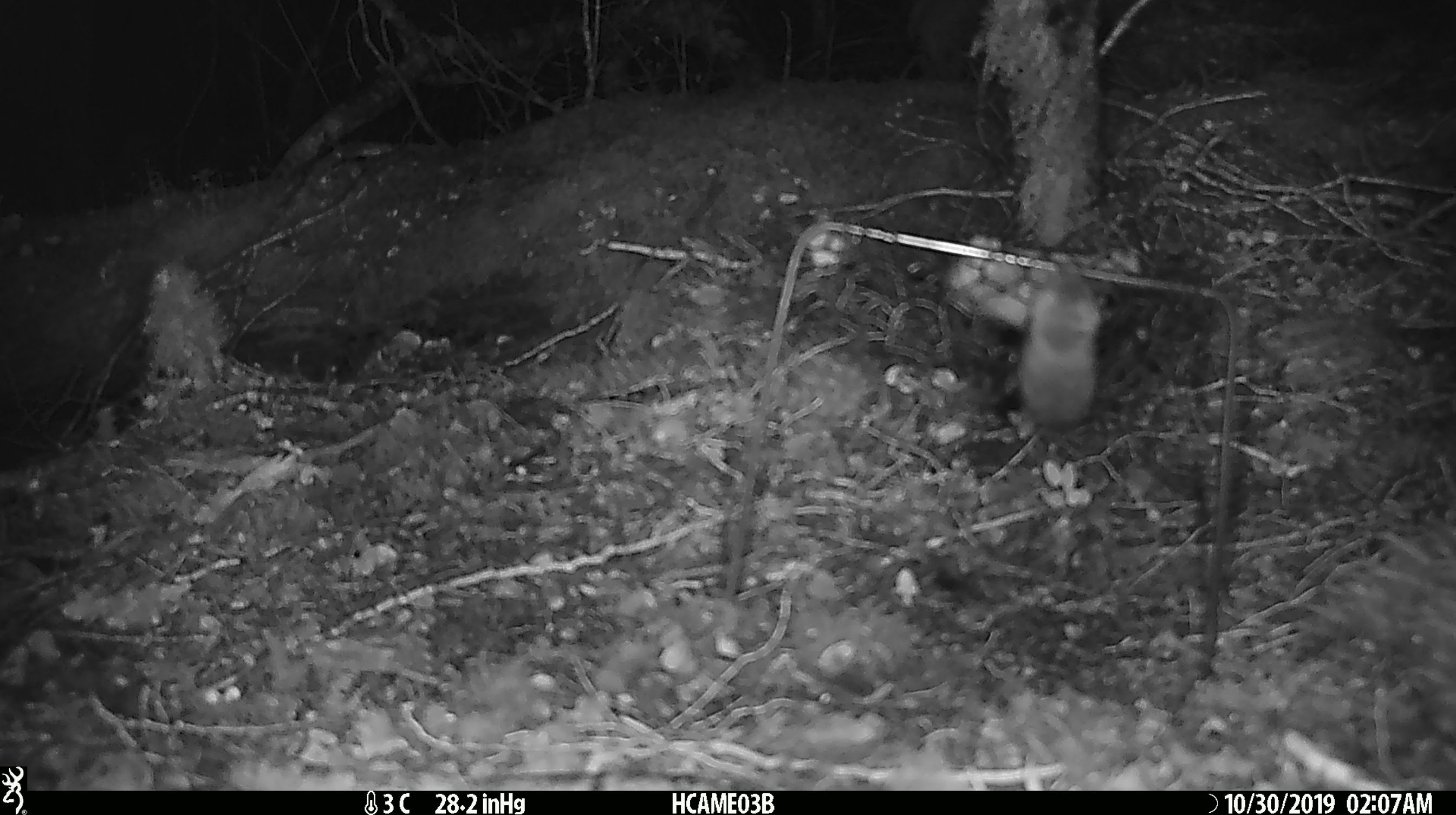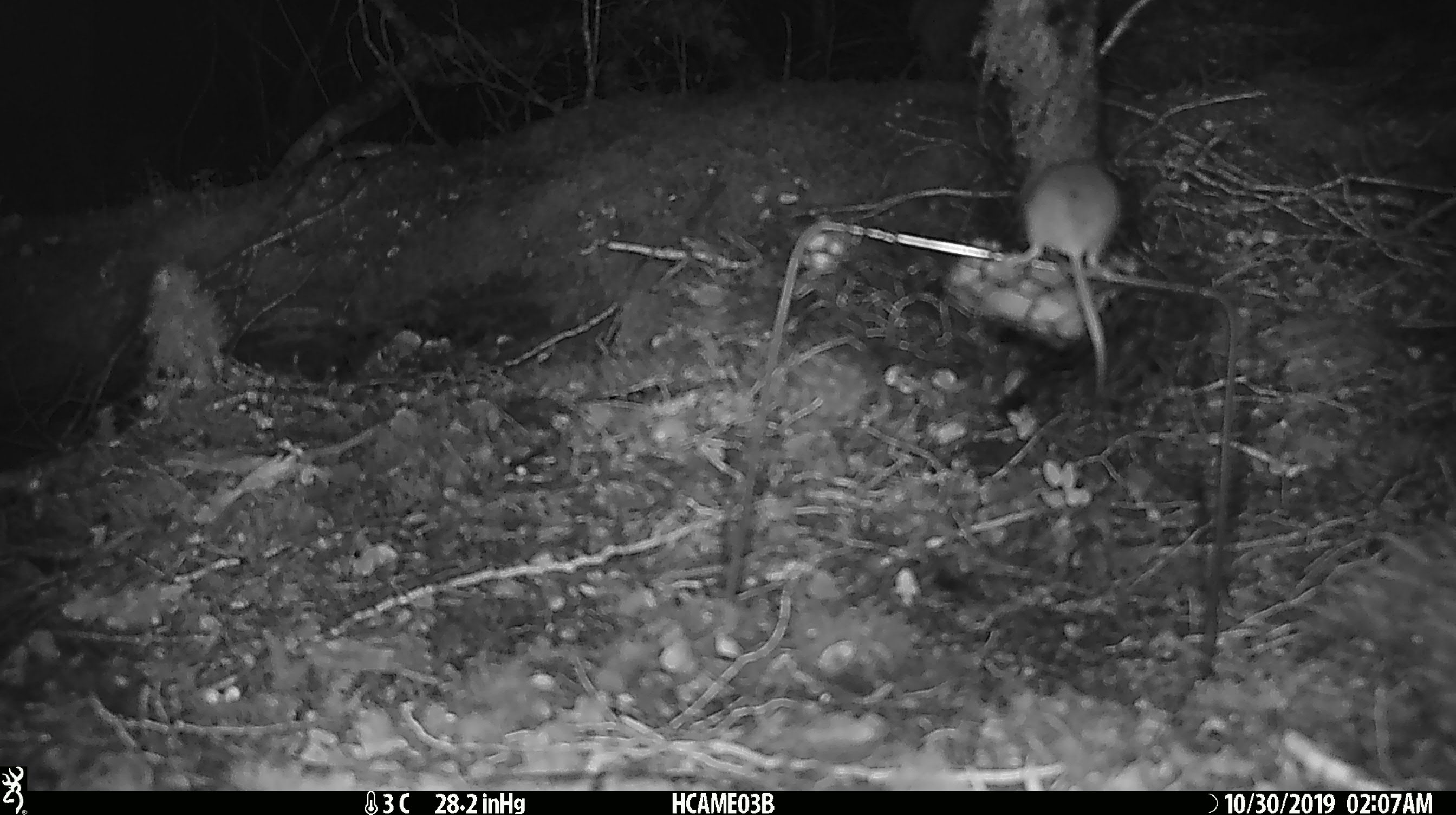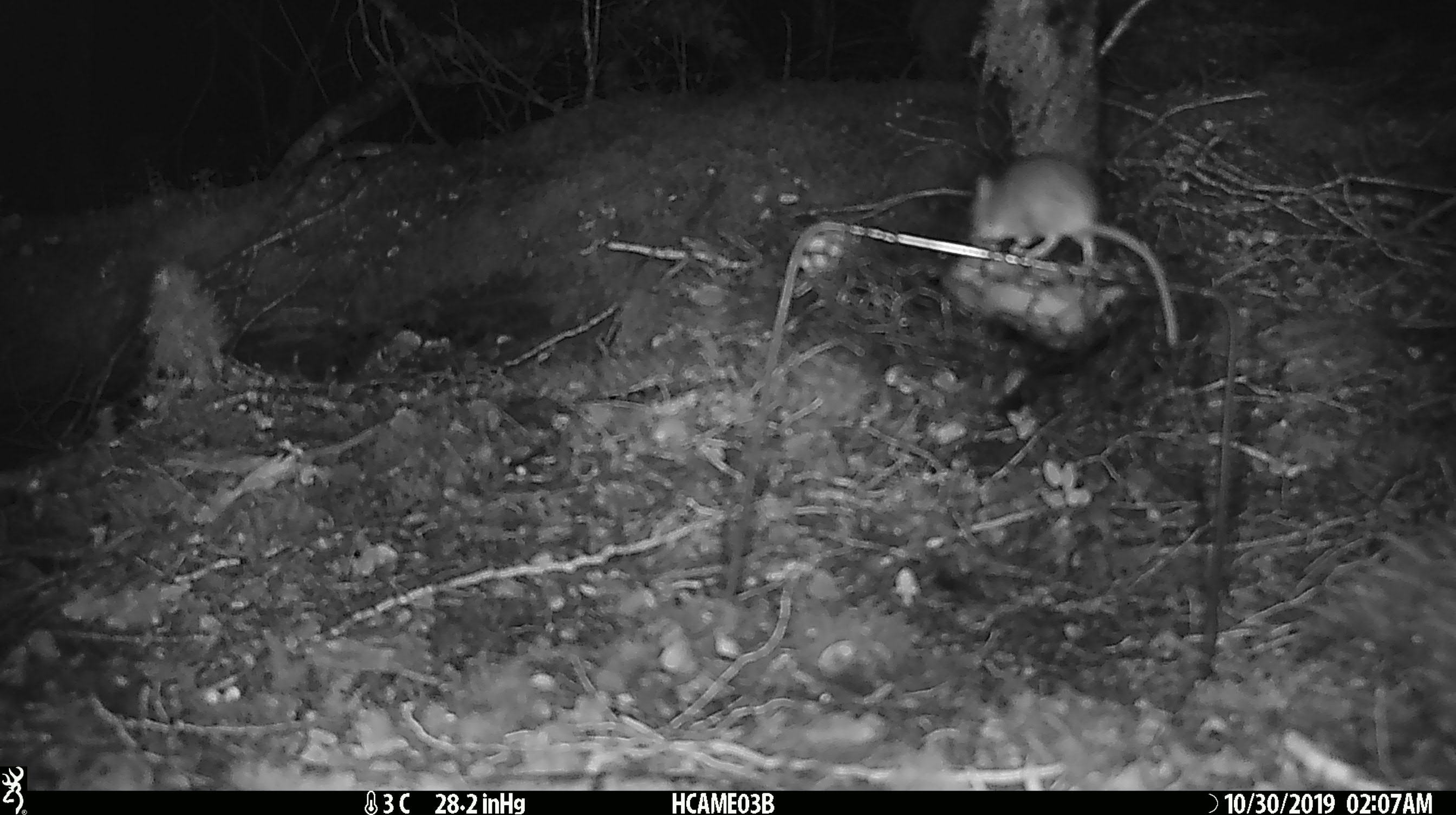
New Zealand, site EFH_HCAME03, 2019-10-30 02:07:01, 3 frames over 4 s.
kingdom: Animalia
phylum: Chordata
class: Mammalia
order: Rodentia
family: Muridae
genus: Mus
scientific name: Mus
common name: mouse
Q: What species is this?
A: Mouse (Mus).